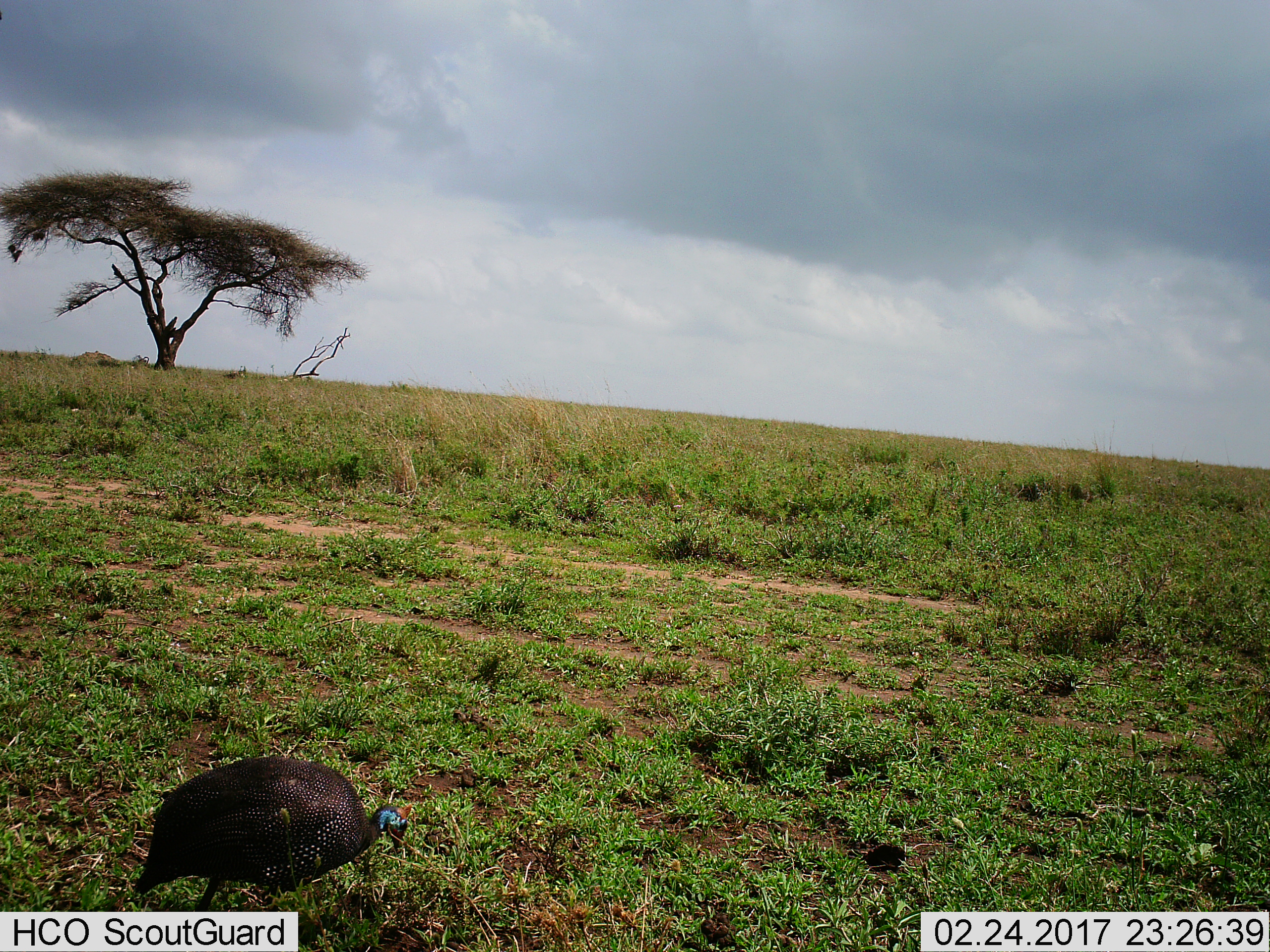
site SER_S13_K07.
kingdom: Animalia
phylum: Chordata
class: Aves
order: Galliformes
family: Numididae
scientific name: Numididae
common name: guineafowl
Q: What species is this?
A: Guineafowl (Numididae).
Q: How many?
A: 1.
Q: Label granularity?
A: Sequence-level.